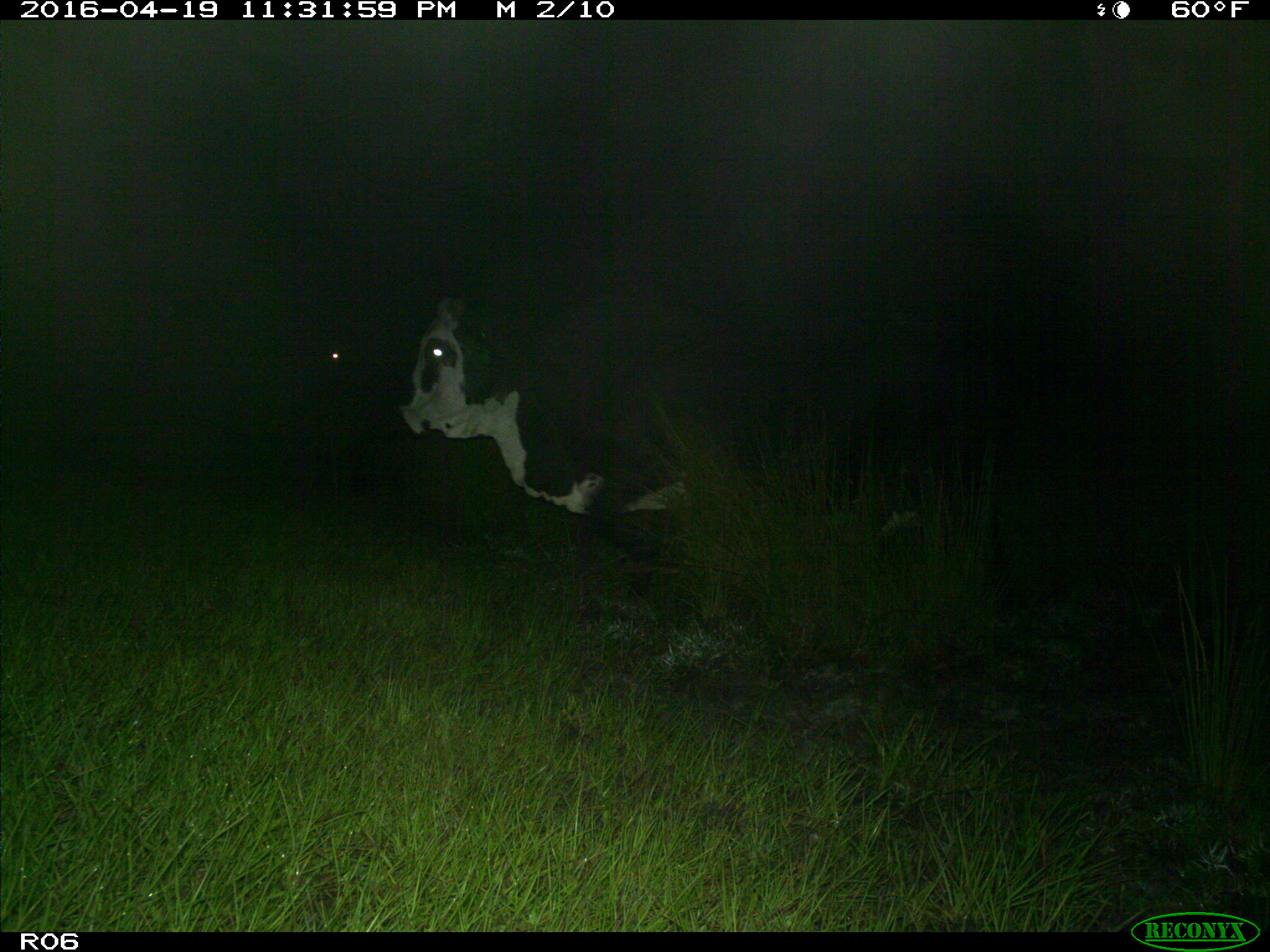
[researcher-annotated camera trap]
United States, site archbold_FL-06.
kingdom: Animalia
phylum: Chordata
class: Mammalia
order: Artiodactyla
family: Bovidae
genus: Bos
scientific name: Bos taurus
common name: domestic cow